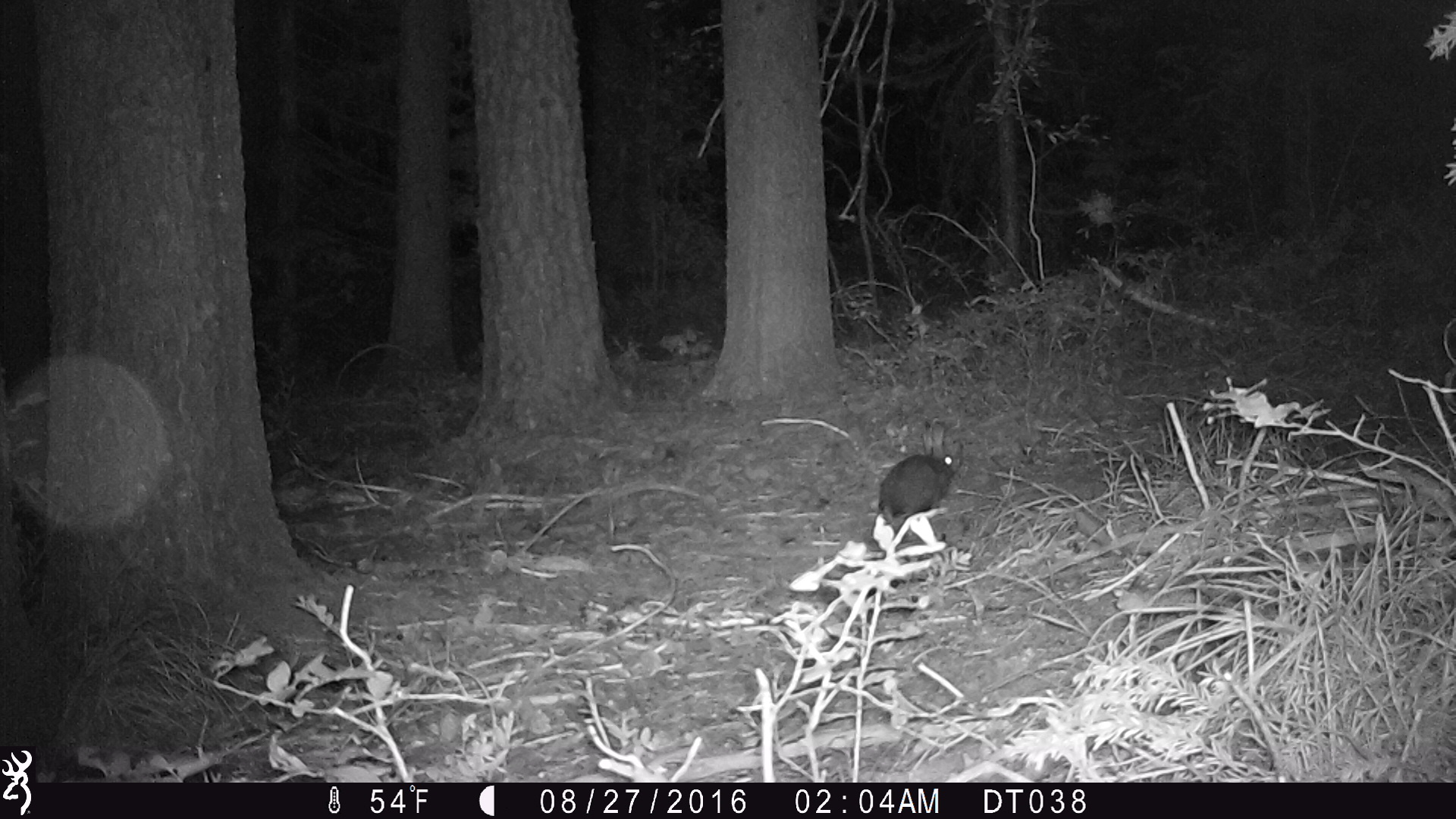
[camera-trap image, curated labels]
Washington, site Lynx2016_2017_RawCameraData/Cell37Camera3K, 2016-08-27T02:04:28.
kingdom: Animalia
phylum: Chordata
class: Mammalia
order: Lagomorpha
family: Leporidae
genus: Lepus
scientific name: Lepus americanus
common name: snowshoe hare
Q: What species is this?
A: Lepus americanus (snowshoe hare).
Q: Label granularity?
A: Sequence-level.